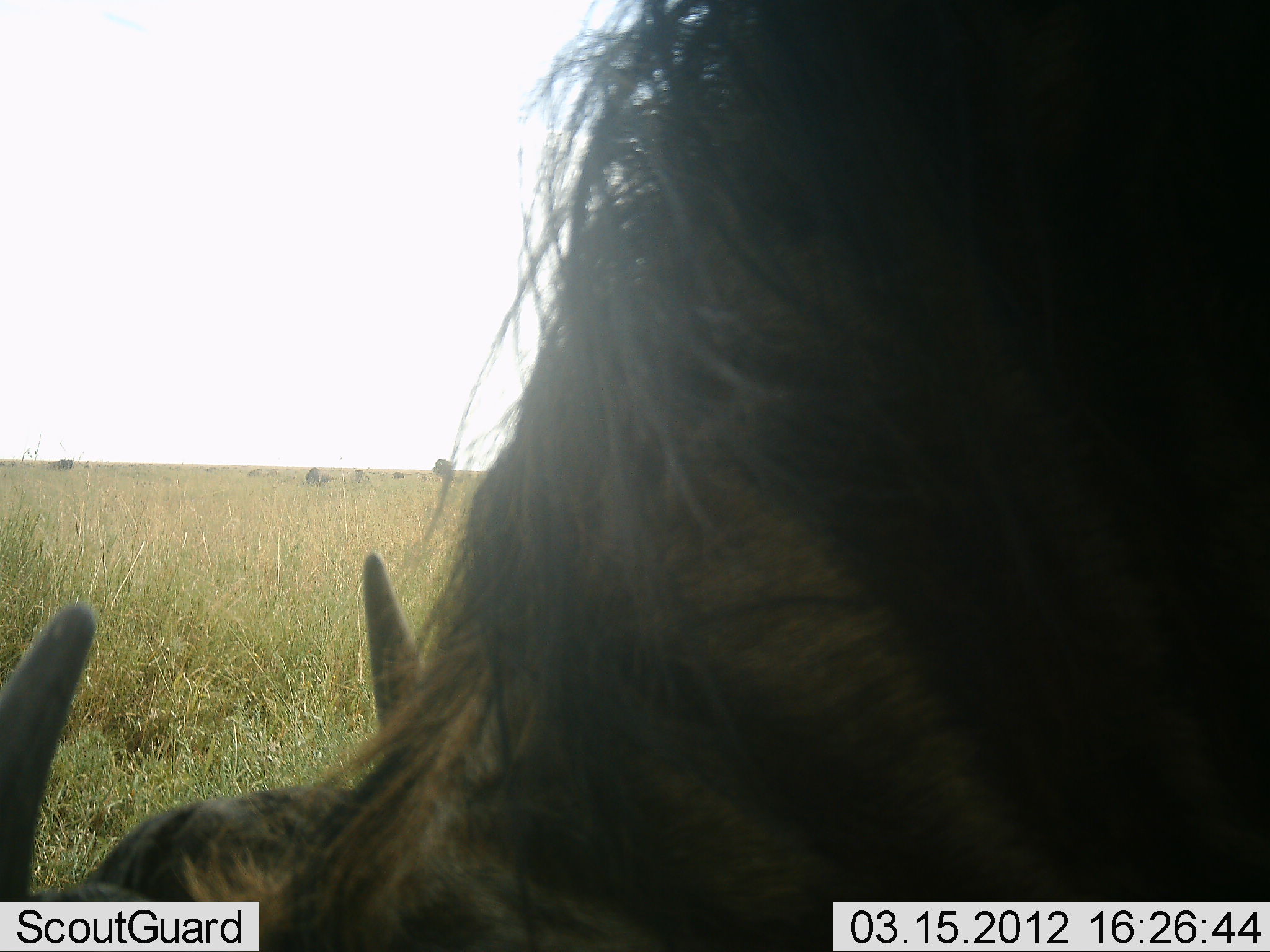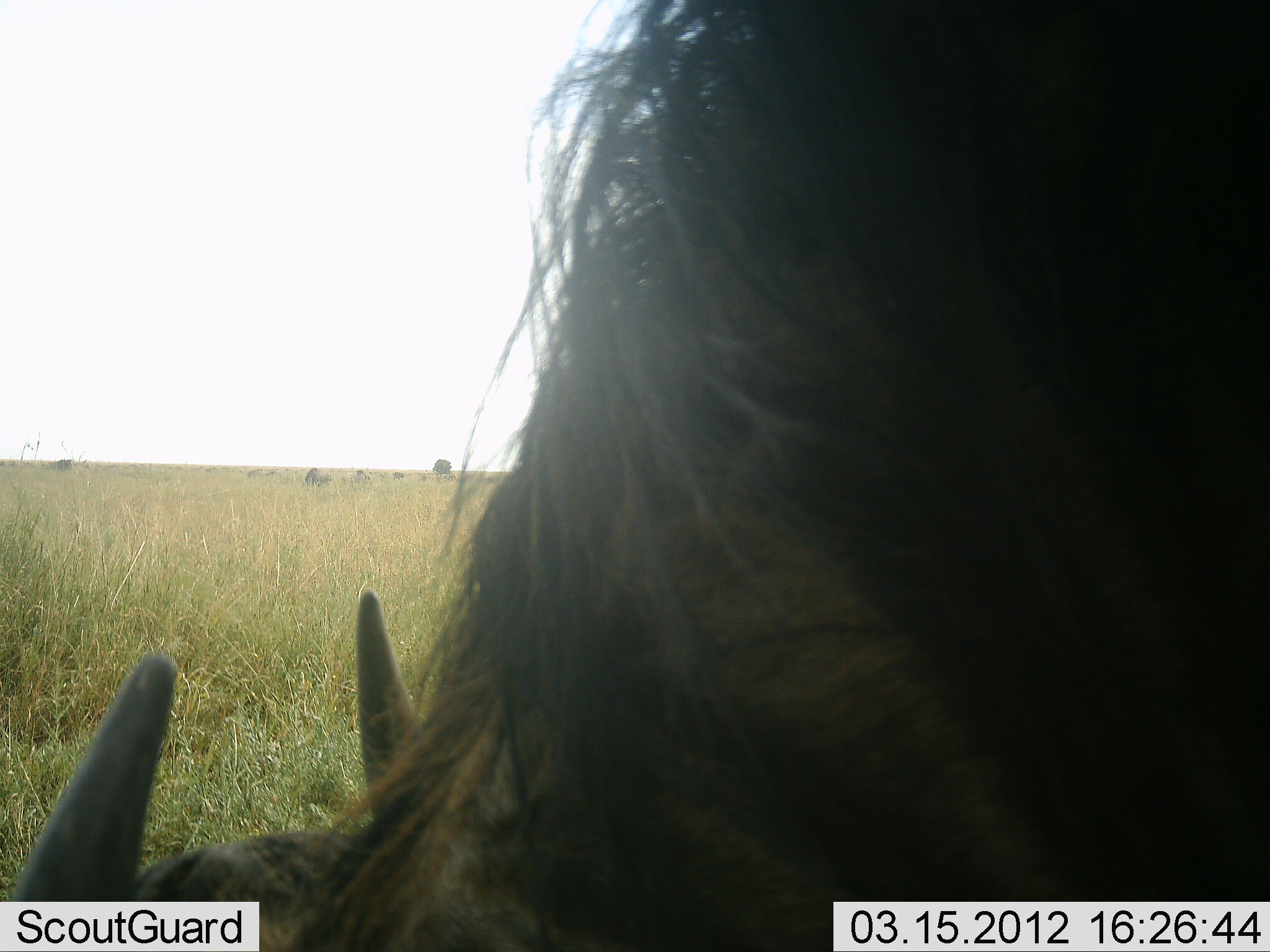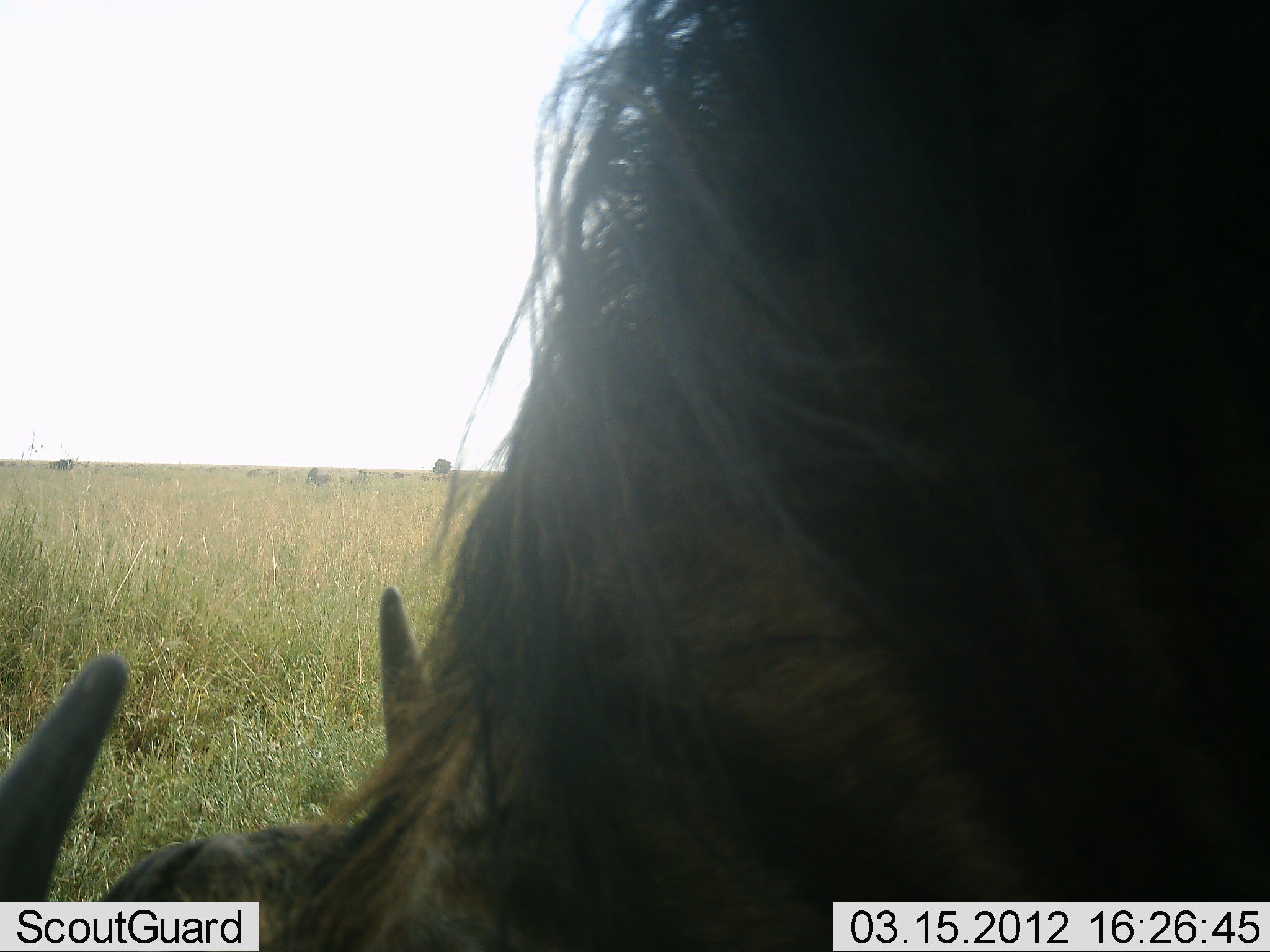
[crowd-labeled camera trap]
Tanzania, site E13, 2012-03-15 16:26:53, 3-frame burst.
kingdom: Animalia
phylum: Chordata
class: Mammalia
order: Artiodactyla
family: Bovidae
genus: Connochaetes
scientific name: Connochaetes taurinus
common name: blue wildebeest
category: wildebeest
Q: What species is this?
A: Wildebeest (blue wildebeest) (Connochaetes taurinus).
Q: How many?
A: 1.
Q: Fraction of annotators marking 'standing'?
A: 31%.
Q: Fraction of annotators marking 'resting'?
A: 0%.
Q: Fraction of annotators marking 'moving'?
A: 4%.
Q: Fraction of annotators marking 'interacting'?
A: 0%.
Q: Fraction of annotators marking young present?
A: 0%.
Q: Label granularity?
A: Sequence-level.